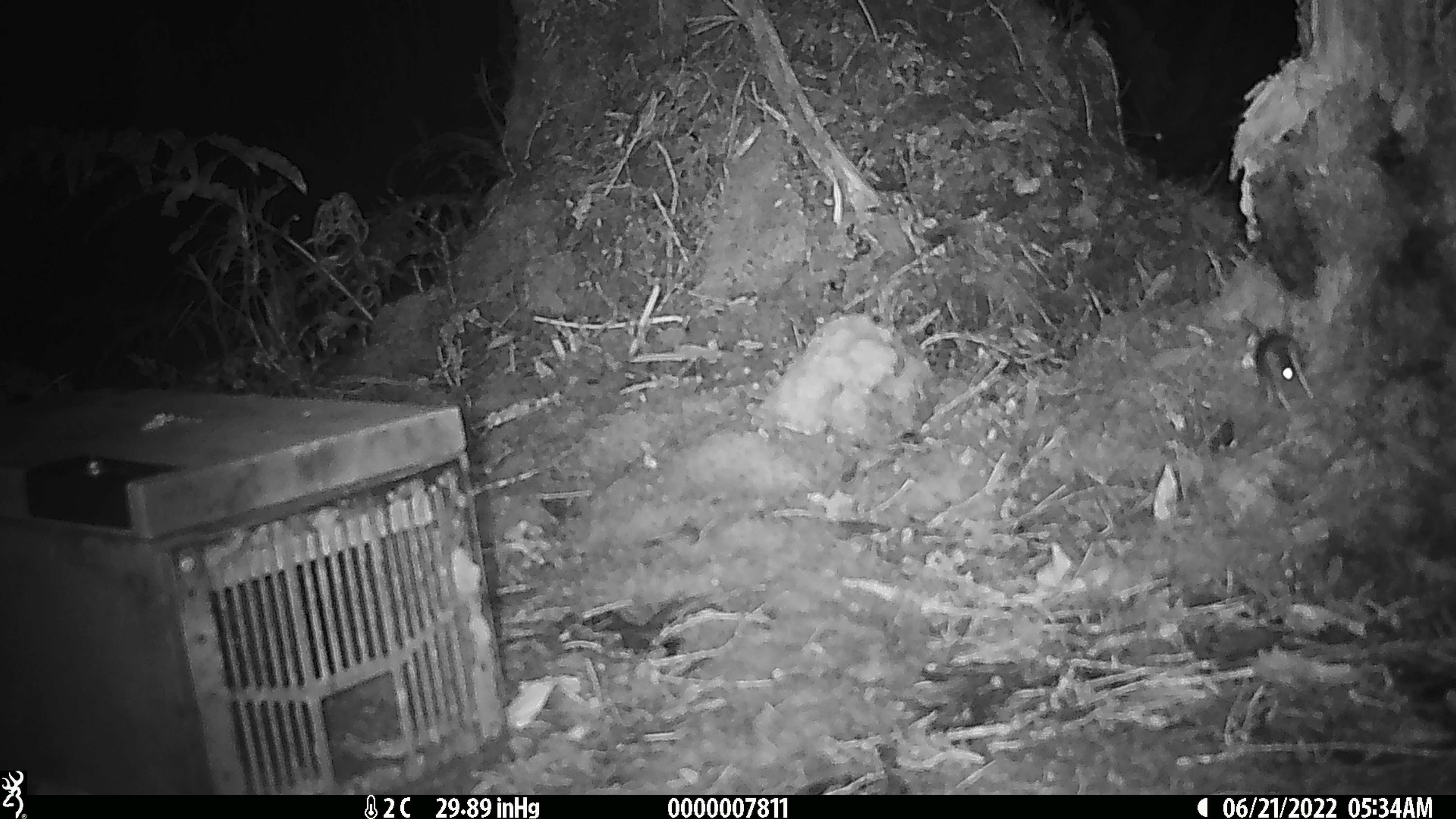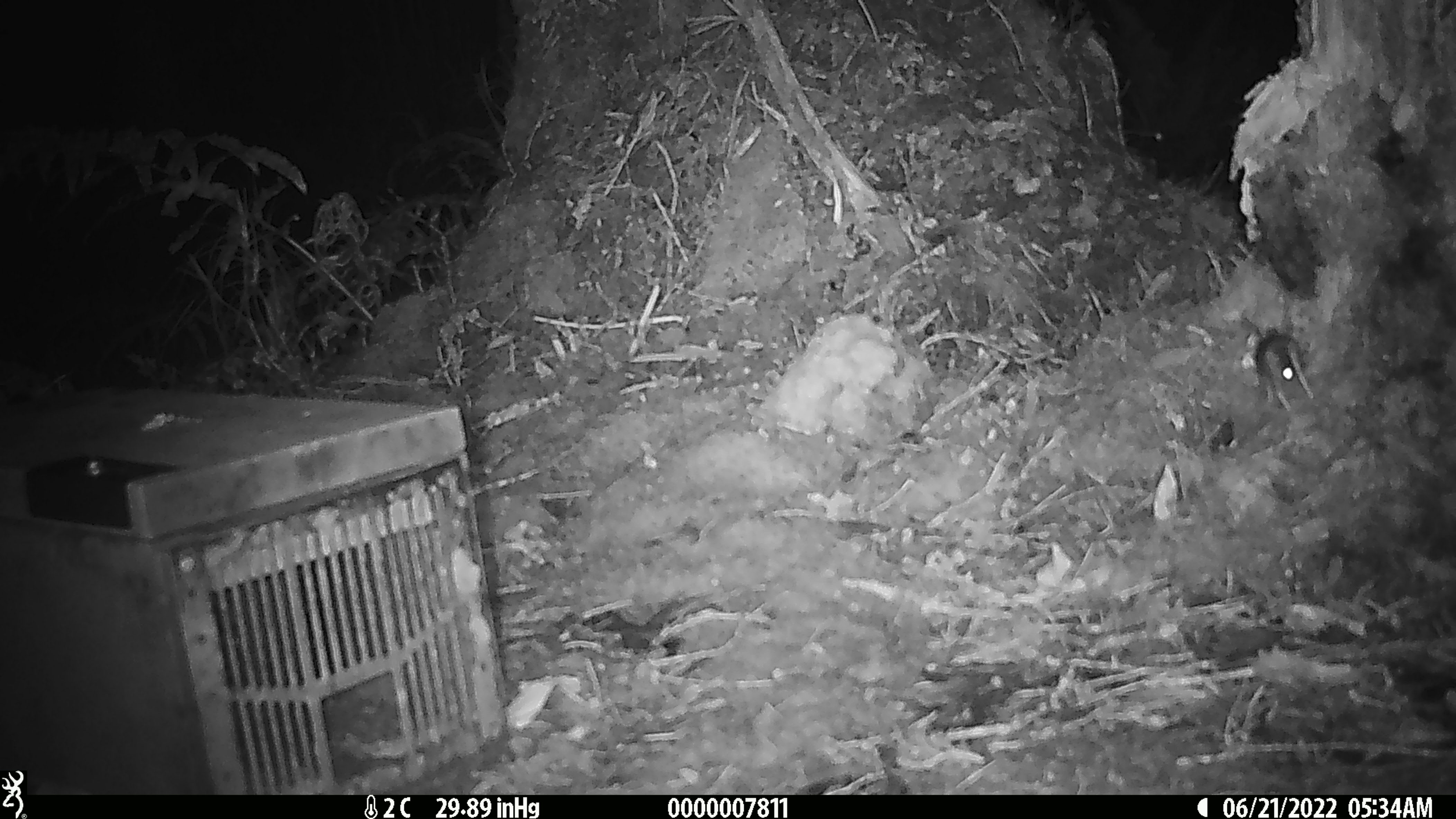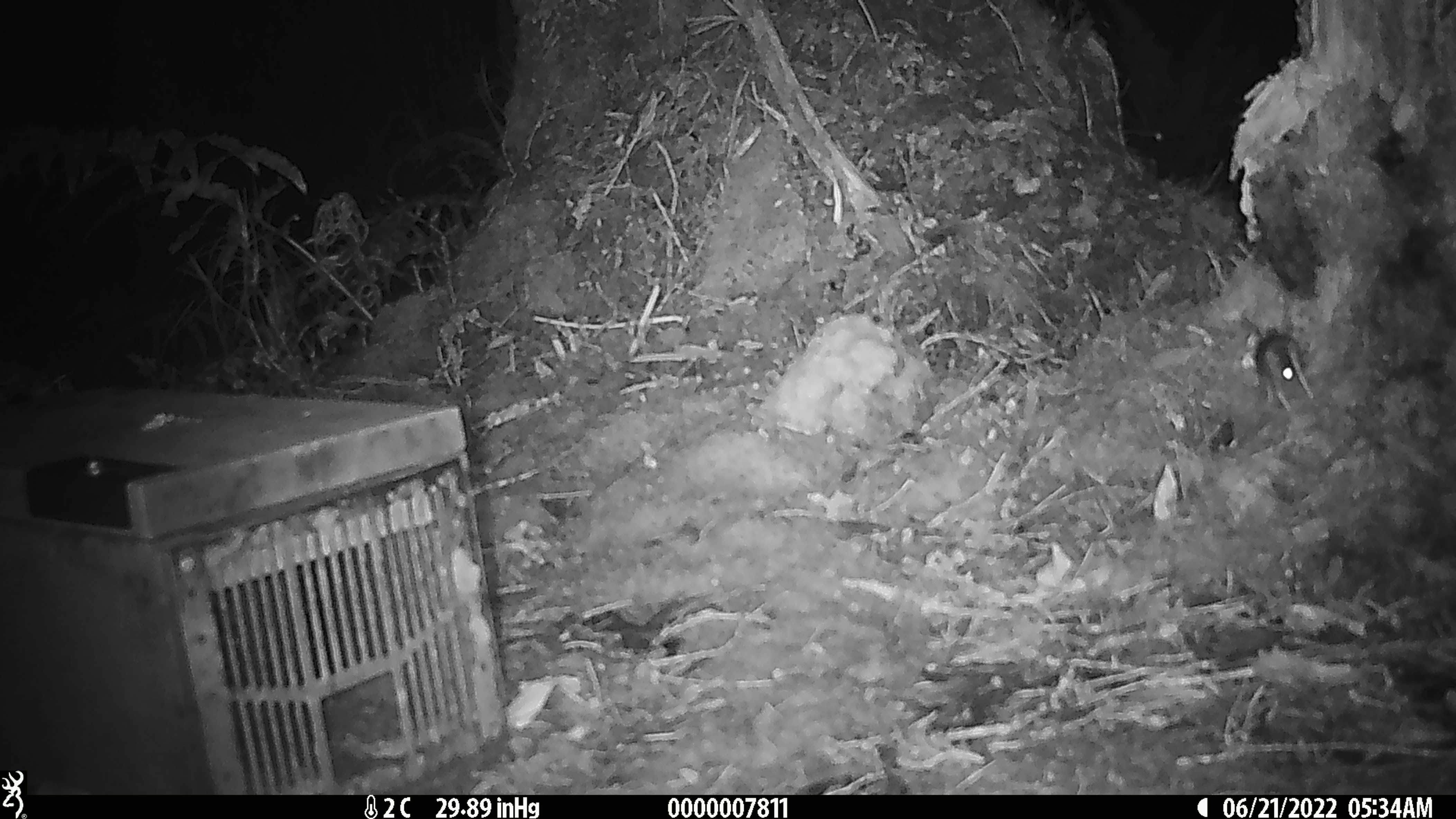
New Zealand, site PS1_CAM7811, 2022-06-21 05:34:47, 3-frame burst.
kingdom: Animalia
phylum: Chordata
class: Mammalia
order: Rodentia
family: Muridae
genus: Mus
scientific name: Mus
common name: mouse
Mouse (Mus).